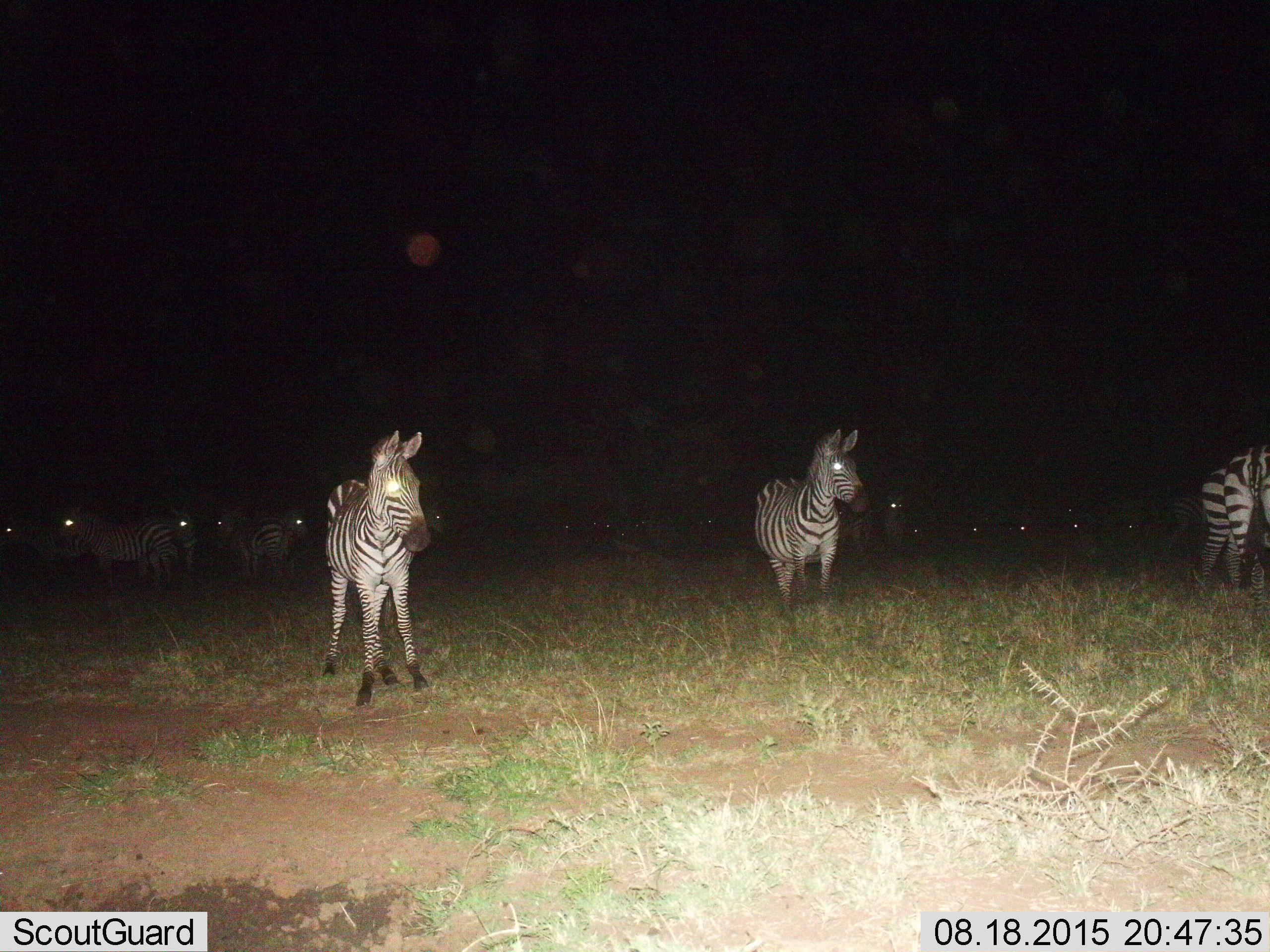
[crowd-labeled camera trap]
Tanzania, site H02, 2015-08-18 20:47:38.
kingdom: Animalia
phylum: Chordata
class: Mammalia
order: Perissodactyla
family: Equidae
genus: Equus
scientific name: Equus quagga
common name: plains zebra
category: zebra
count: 11-50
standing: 90%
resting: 10%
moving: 20%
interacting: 0%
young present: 0%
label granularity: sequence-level